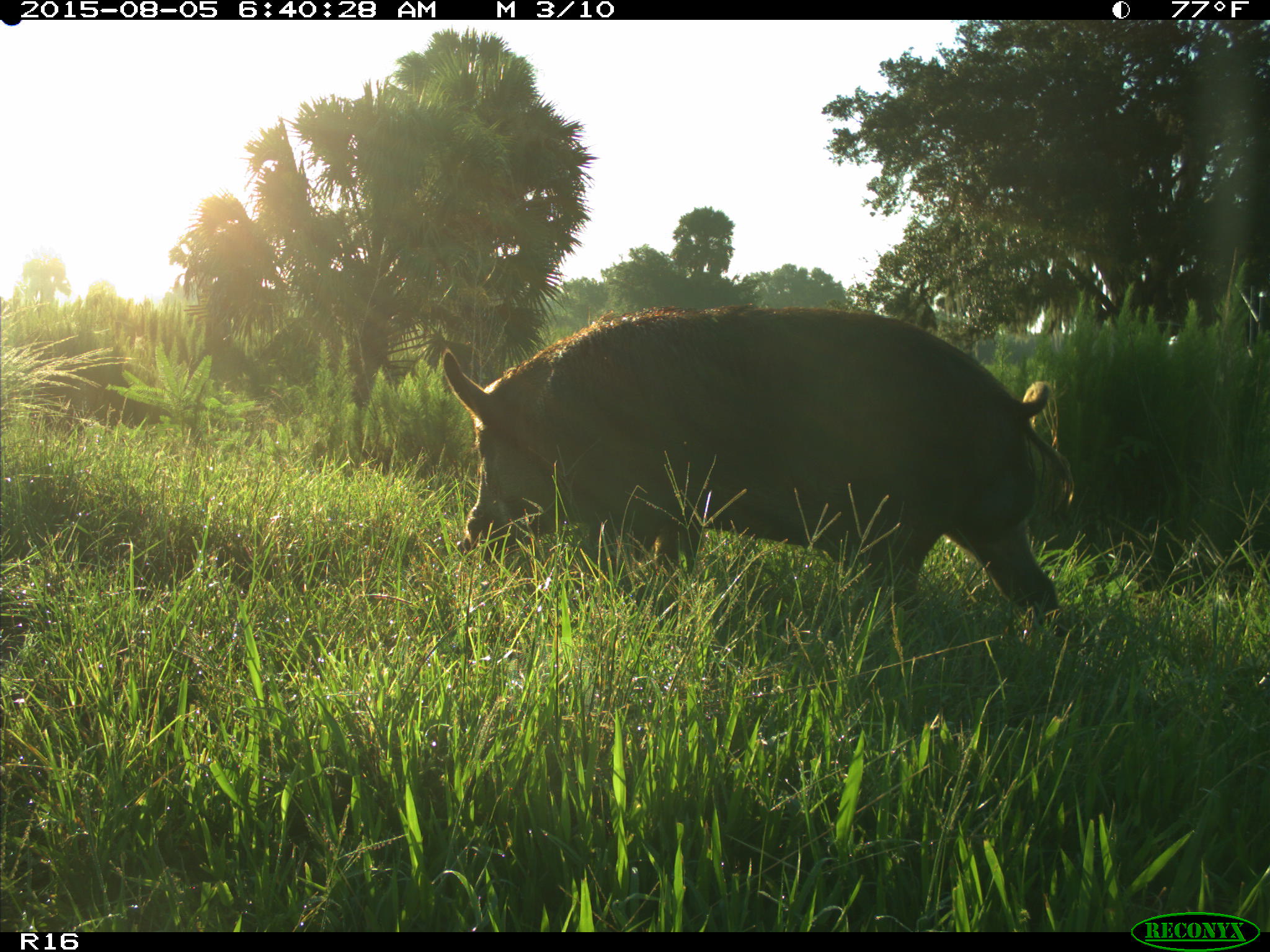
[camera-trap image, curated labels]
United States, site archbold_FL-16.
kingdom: Animalia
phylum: Chordata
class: Mammalia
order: Artiodactyla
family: Suidae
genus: Sus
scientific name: Sus scrofa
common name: wild boar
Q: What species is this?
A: Sus scrofa (wild boar).